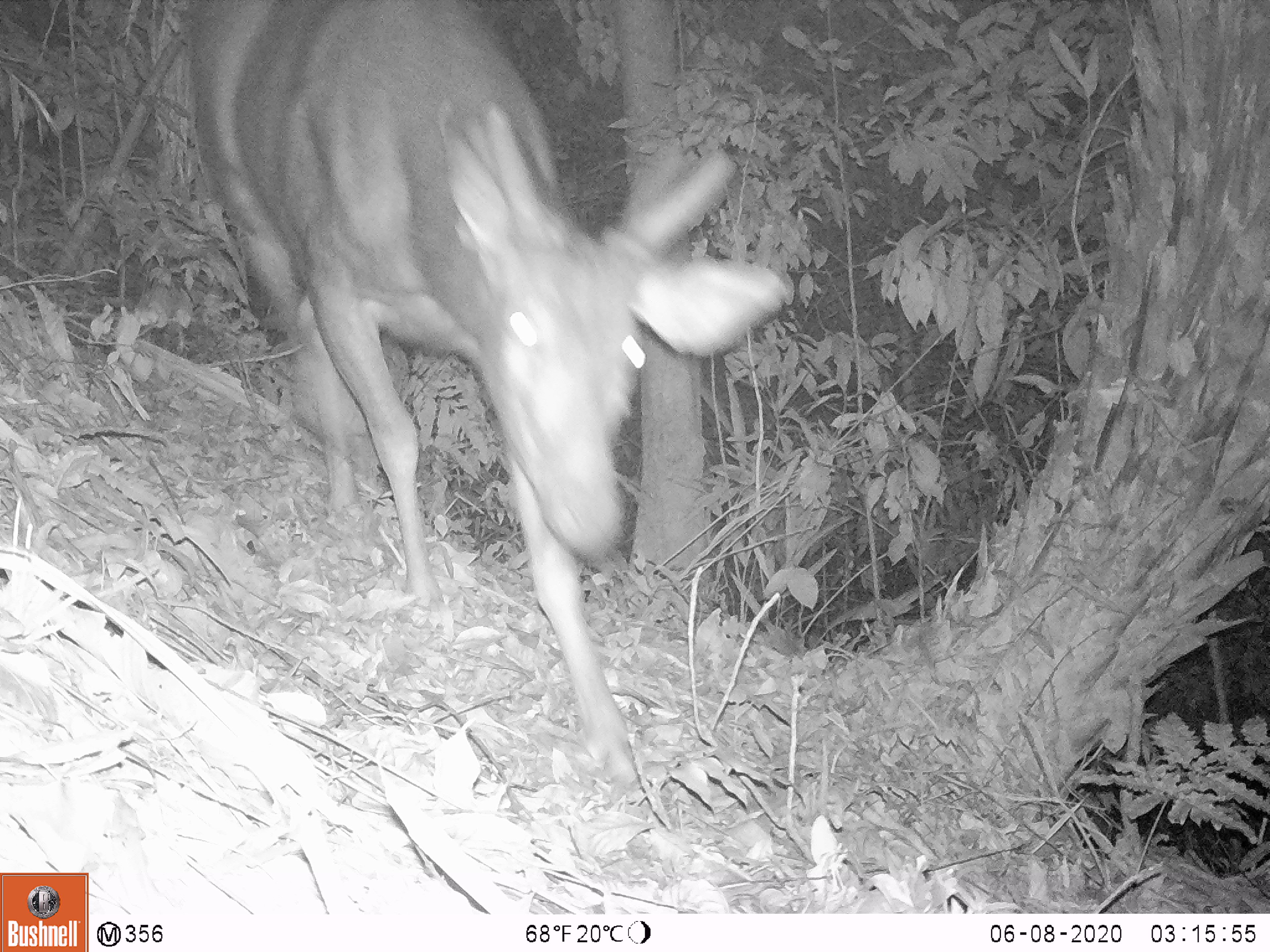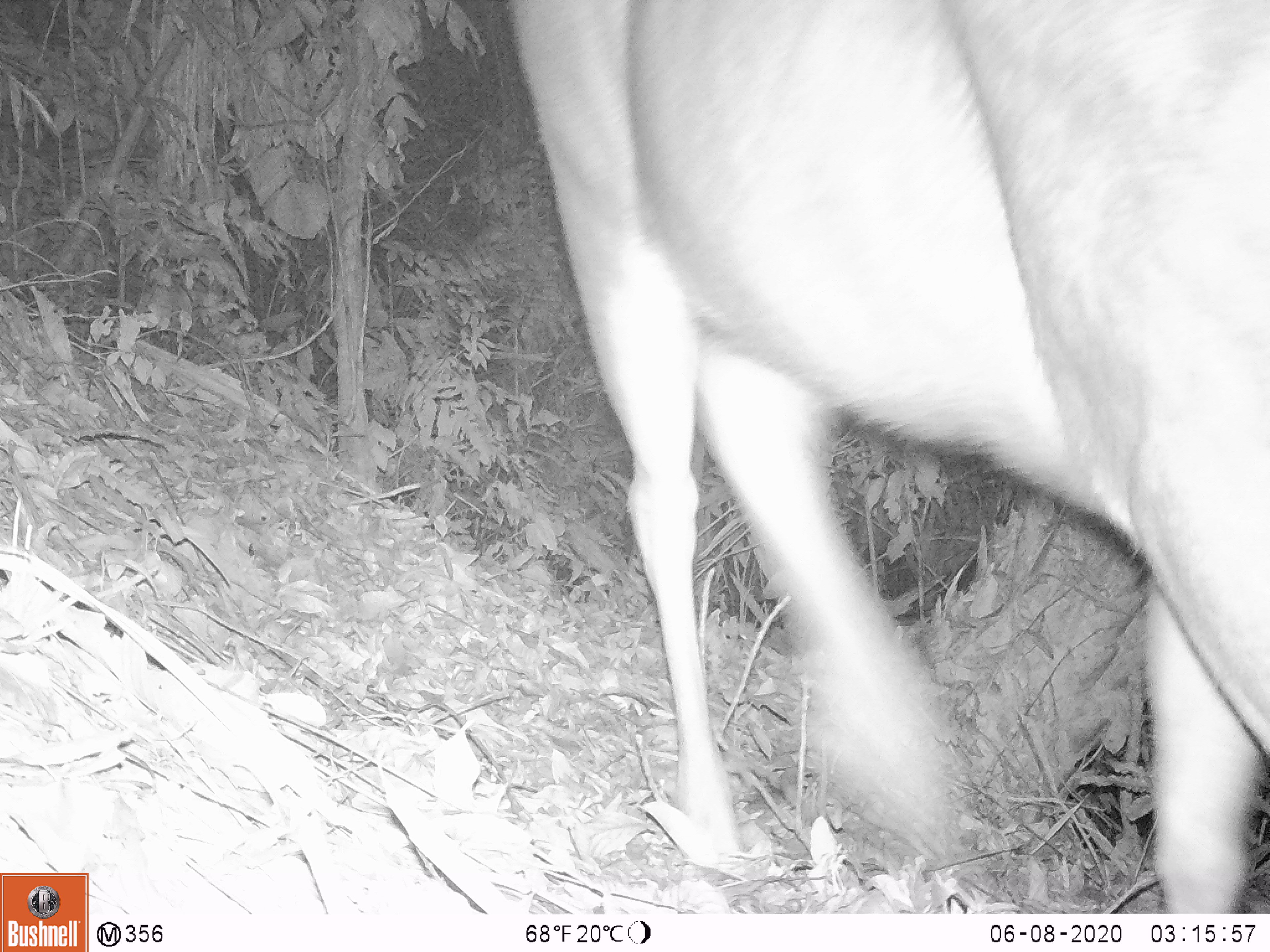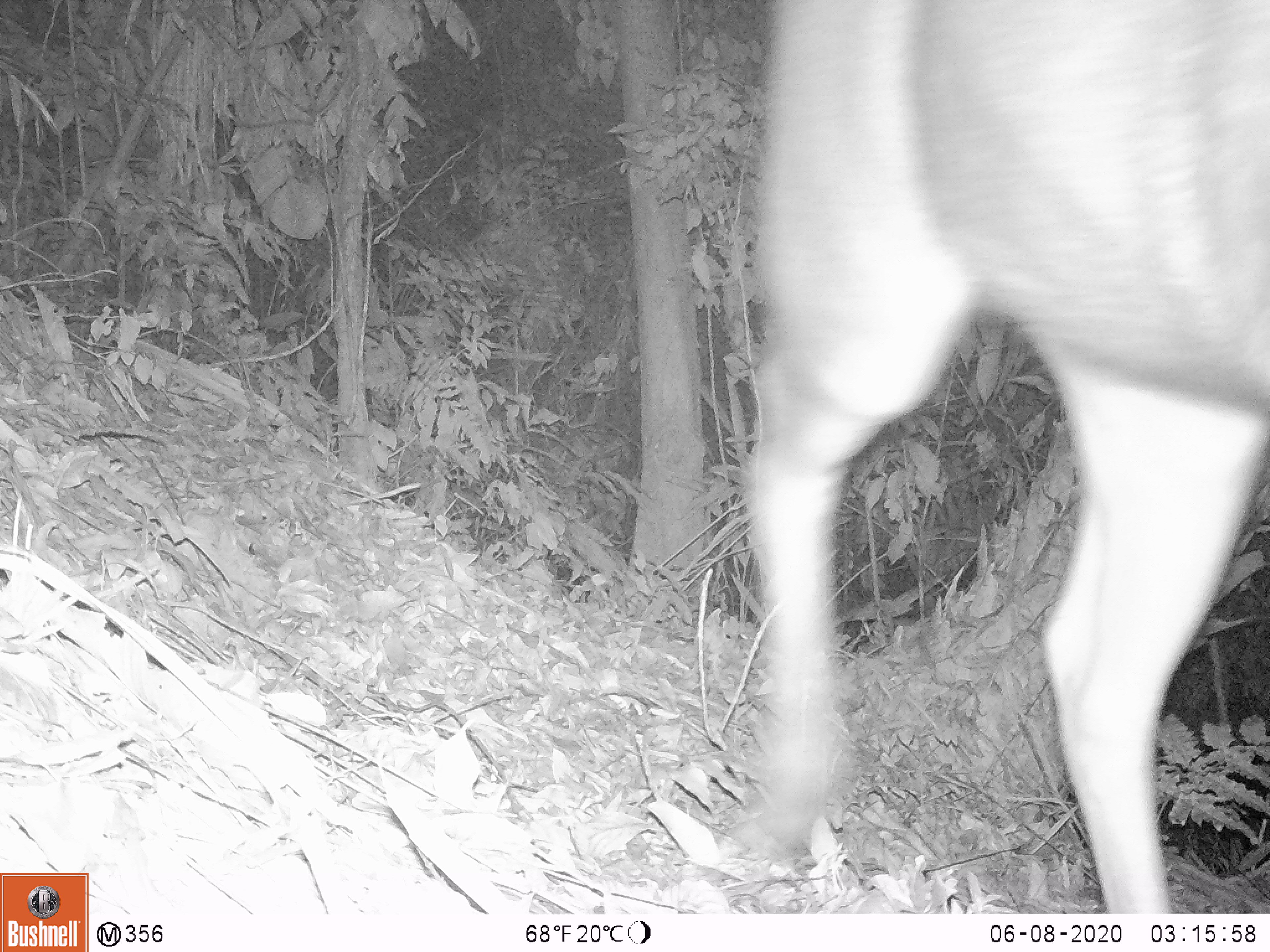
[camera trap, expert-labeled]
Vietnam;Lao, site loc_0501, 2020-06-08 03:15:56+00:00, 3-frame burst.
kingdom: Animalia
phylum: Chordata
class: Mammalia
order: Artiodactyla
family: Cervidae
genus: Rusa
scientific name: Rusa unicolor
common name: sambar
Sambar (Rusa unicolor). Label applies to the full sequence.